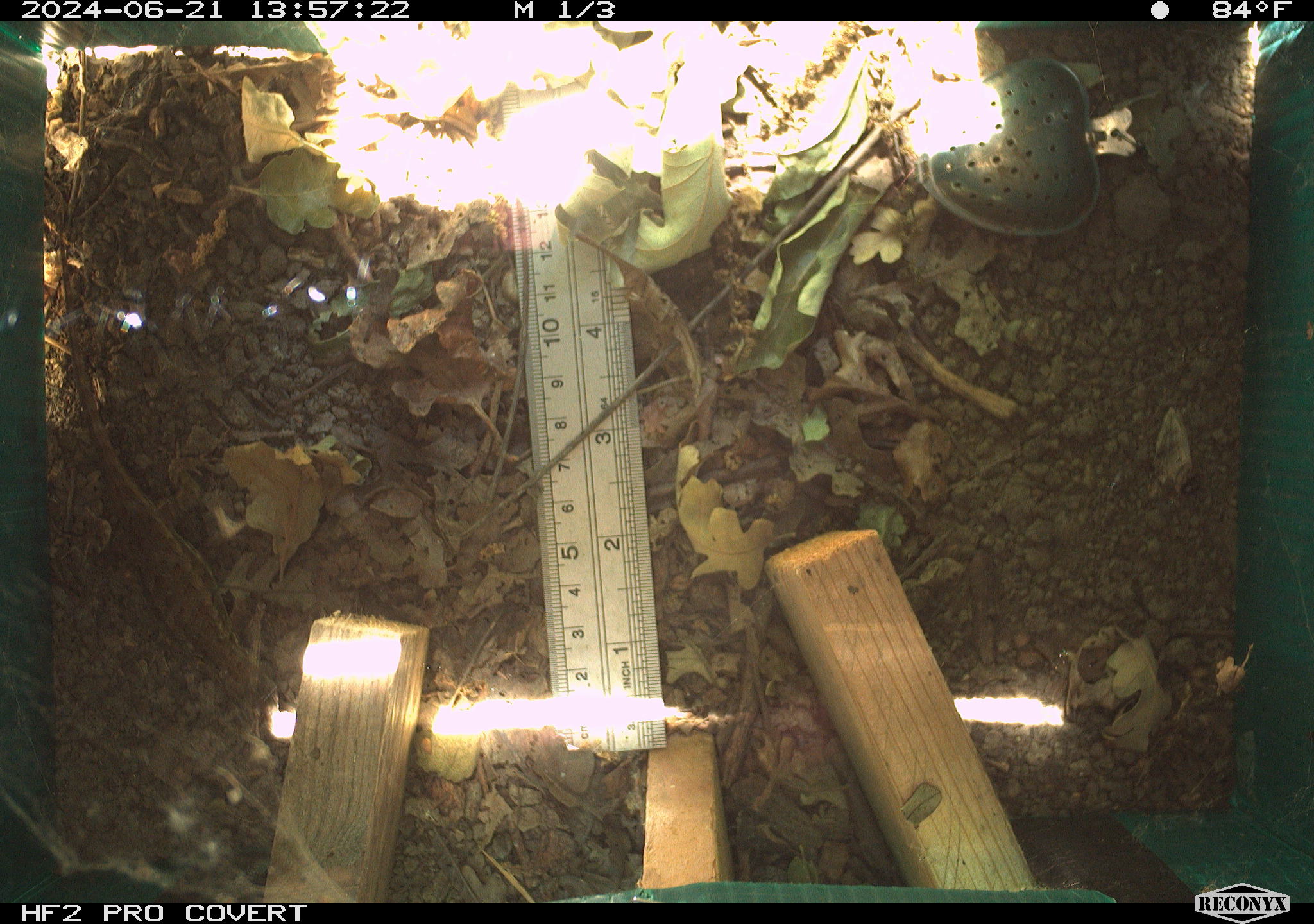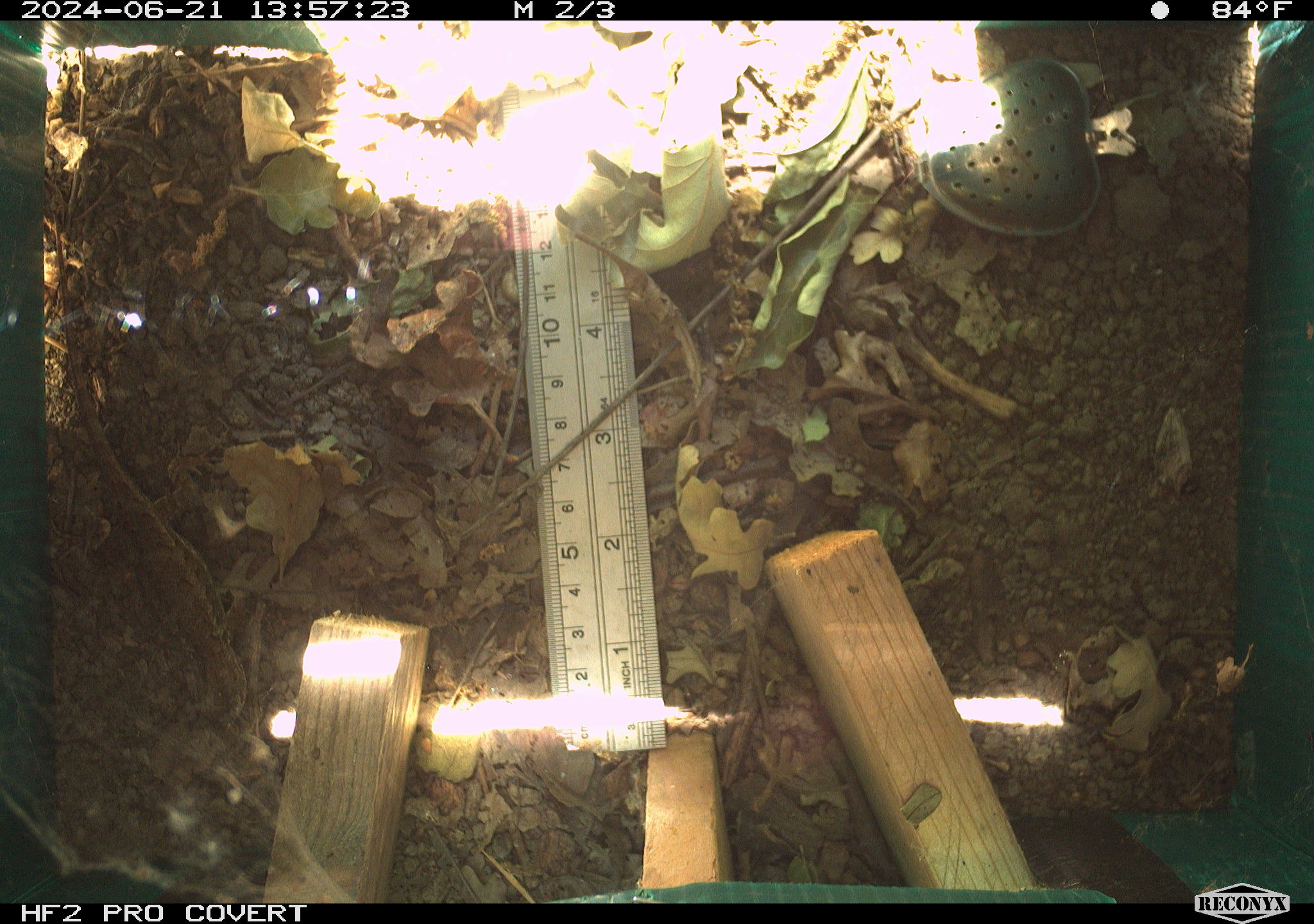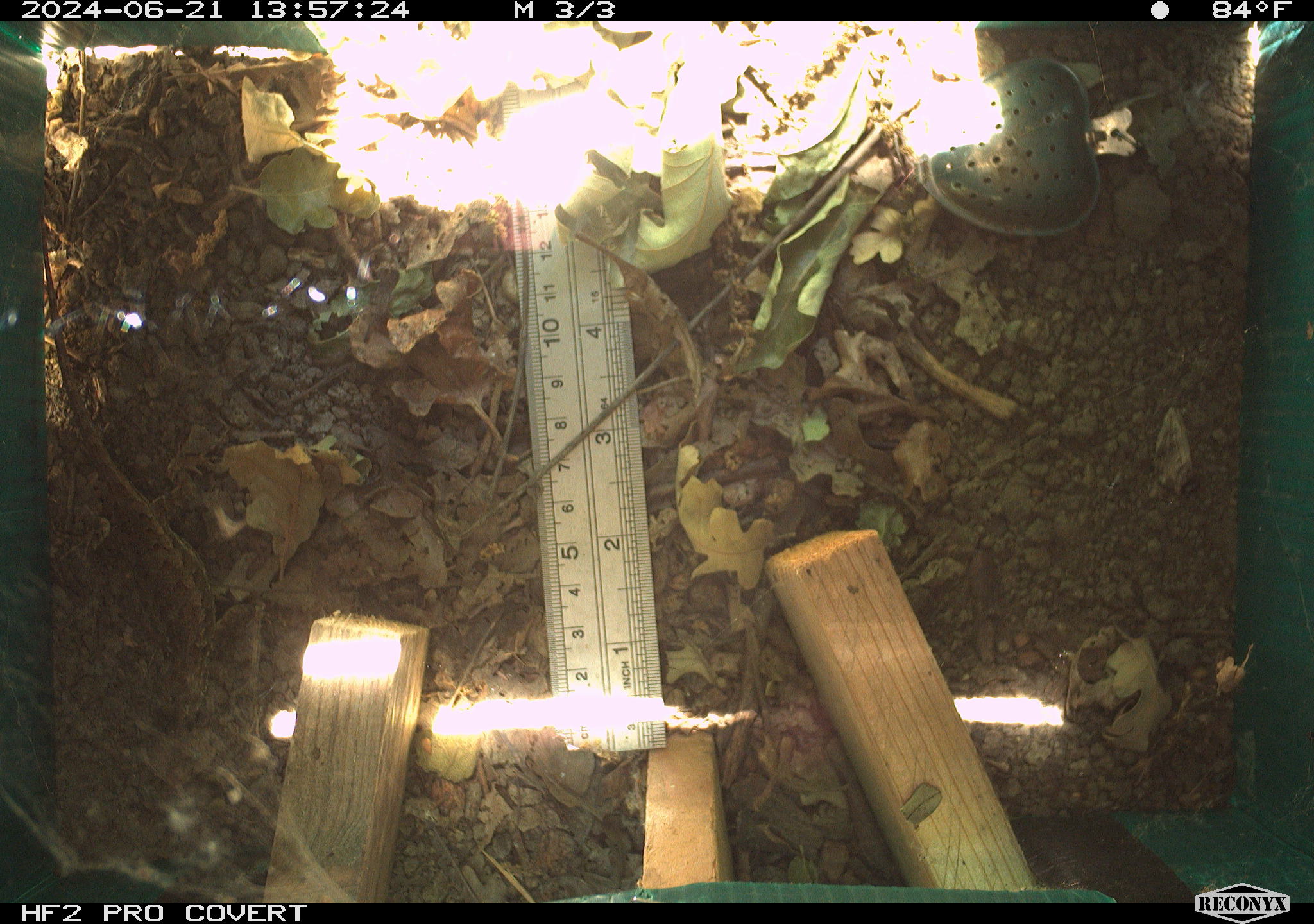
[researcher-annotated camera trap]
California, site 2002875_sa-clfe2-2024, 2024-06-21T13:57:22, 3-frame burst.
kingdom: Animalia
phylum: Chordata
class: Reptilia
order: Squamata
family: Phrynosomatidae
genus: Sceloporus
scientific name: Sceloporus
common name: spiny lizards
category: sceloporus species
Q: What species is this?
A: Sceloporus species (spiny lizards) (Sceloporus).